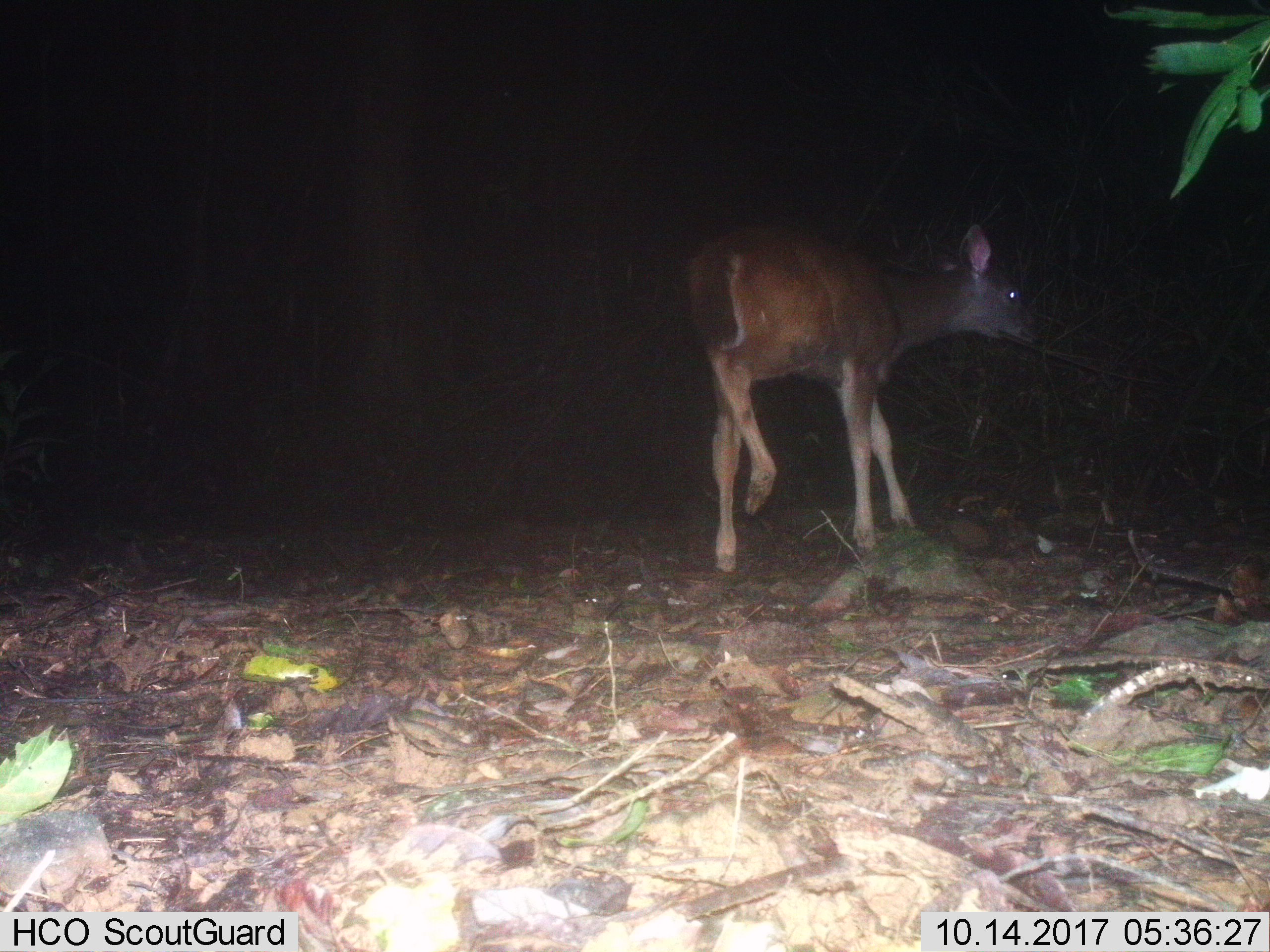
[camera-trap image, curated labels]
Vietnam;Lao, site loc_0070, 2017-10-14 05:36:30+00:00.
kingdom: Animalia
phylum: Chordata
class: Mammalia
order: Artiodactyla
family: Cervidae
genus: Rusa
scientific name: Rusa unicolor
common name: sambar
Sambar (Rusa unicolor). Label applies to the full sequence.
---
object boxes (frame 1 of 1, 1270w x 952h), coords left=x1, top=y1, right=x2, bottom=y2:
sambar: left=686, top=223, right=1040, bottom=572